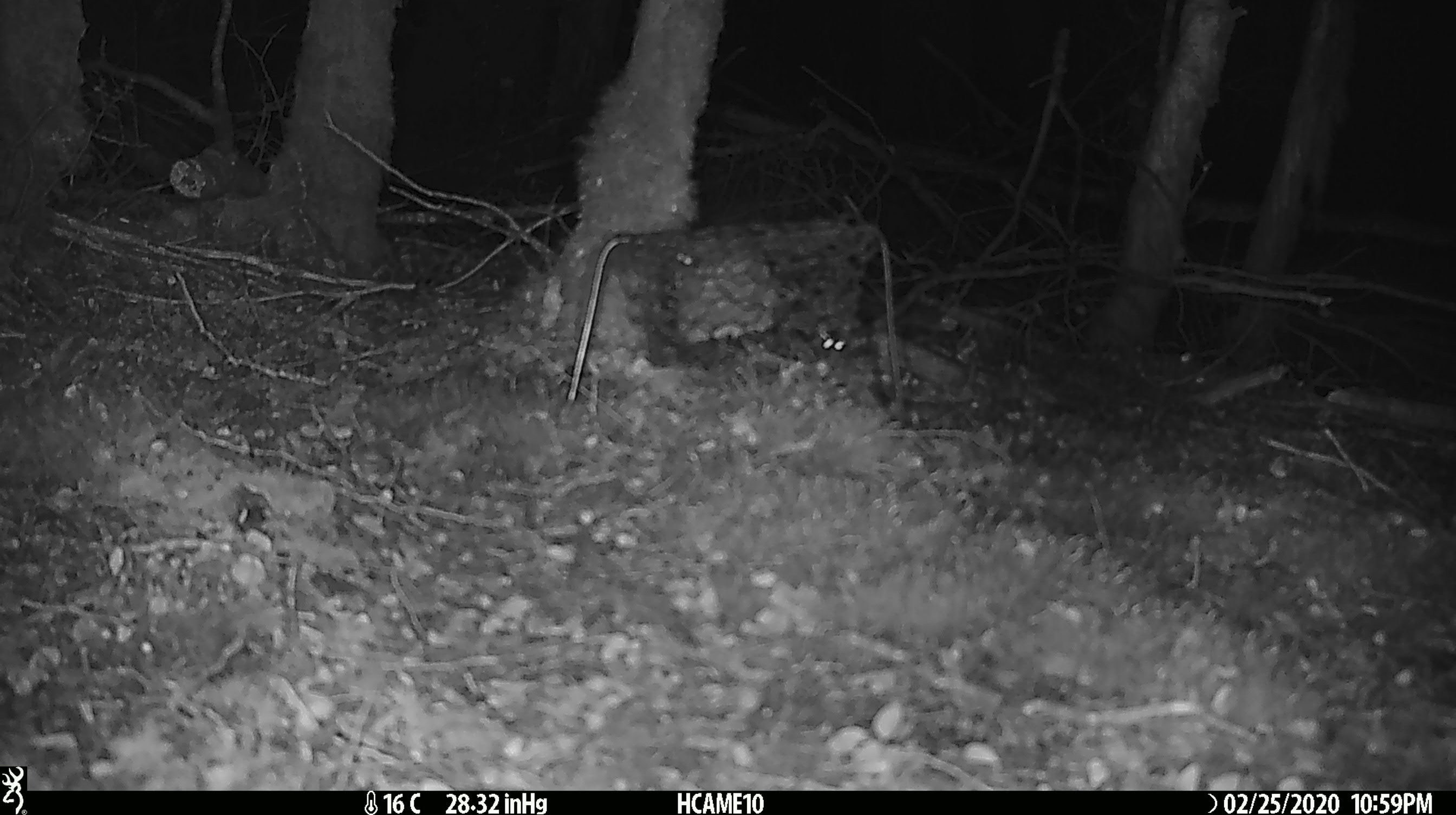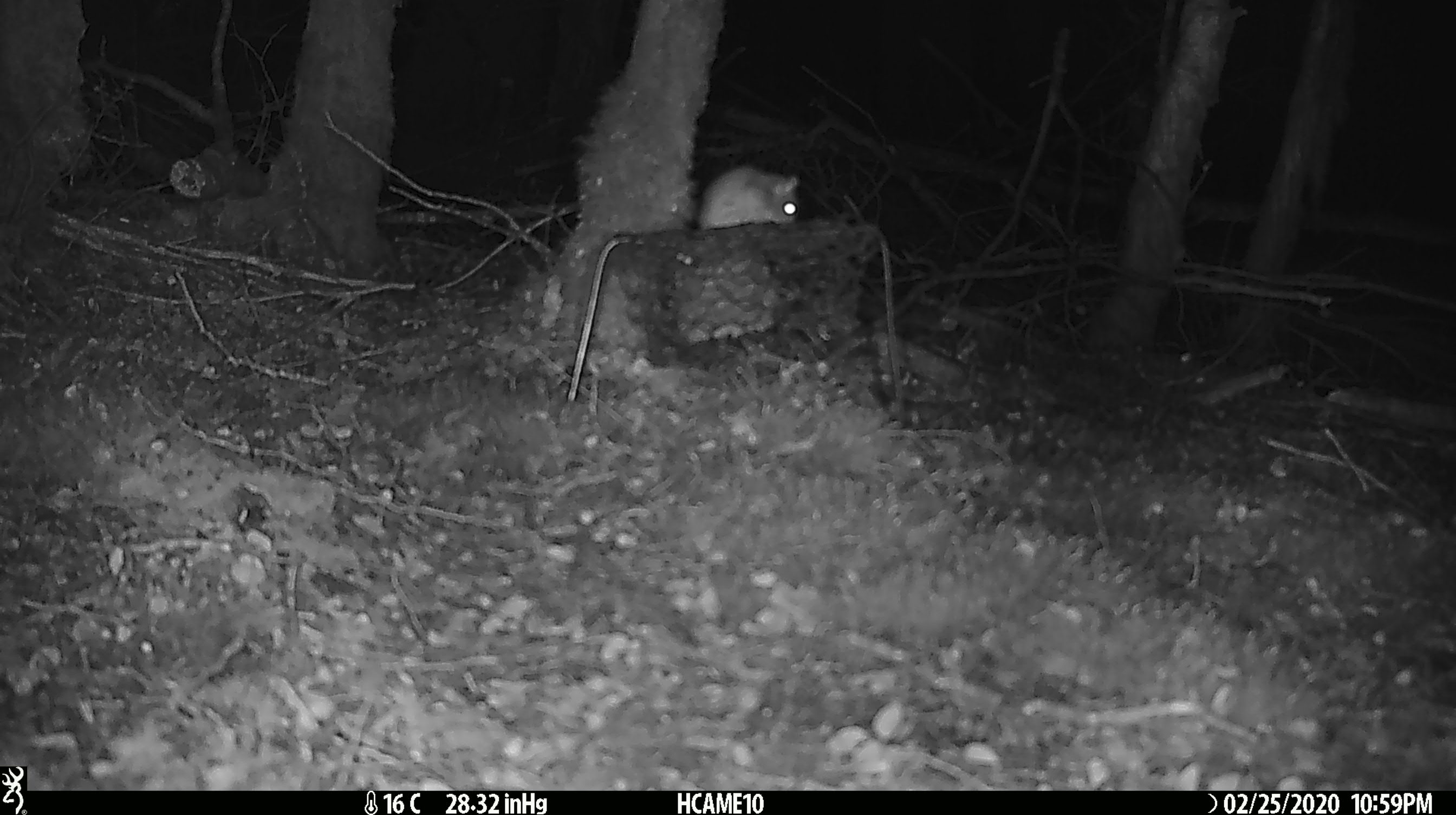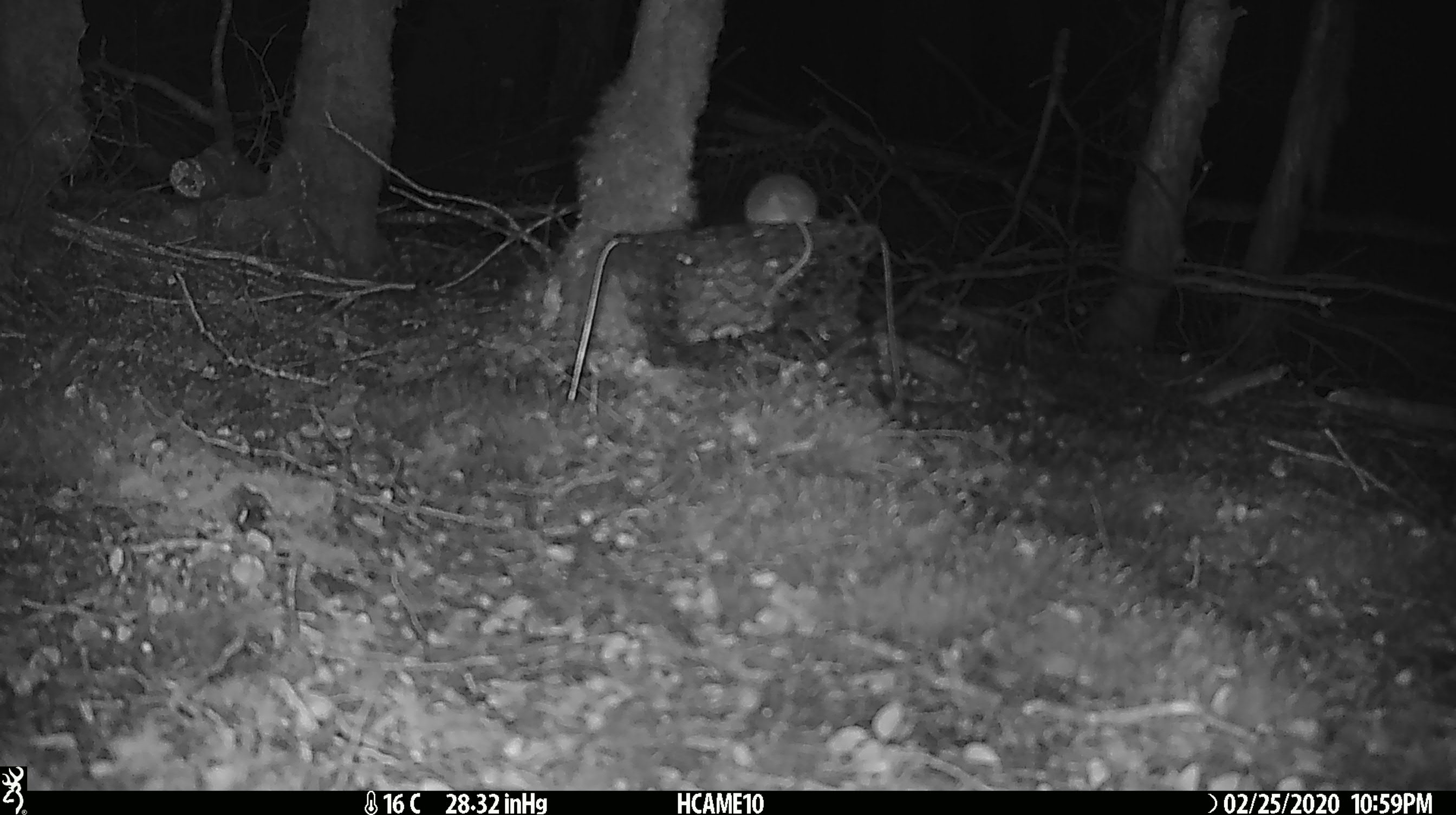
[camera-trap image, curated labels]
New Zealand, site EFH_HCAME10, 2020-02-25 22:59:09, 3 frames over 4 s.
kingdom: Animalia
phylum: Chordata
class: Mammalia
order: Rodentia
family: Muridae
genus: Mus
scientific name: Mus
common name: mouse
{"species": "mouse (Mus)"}